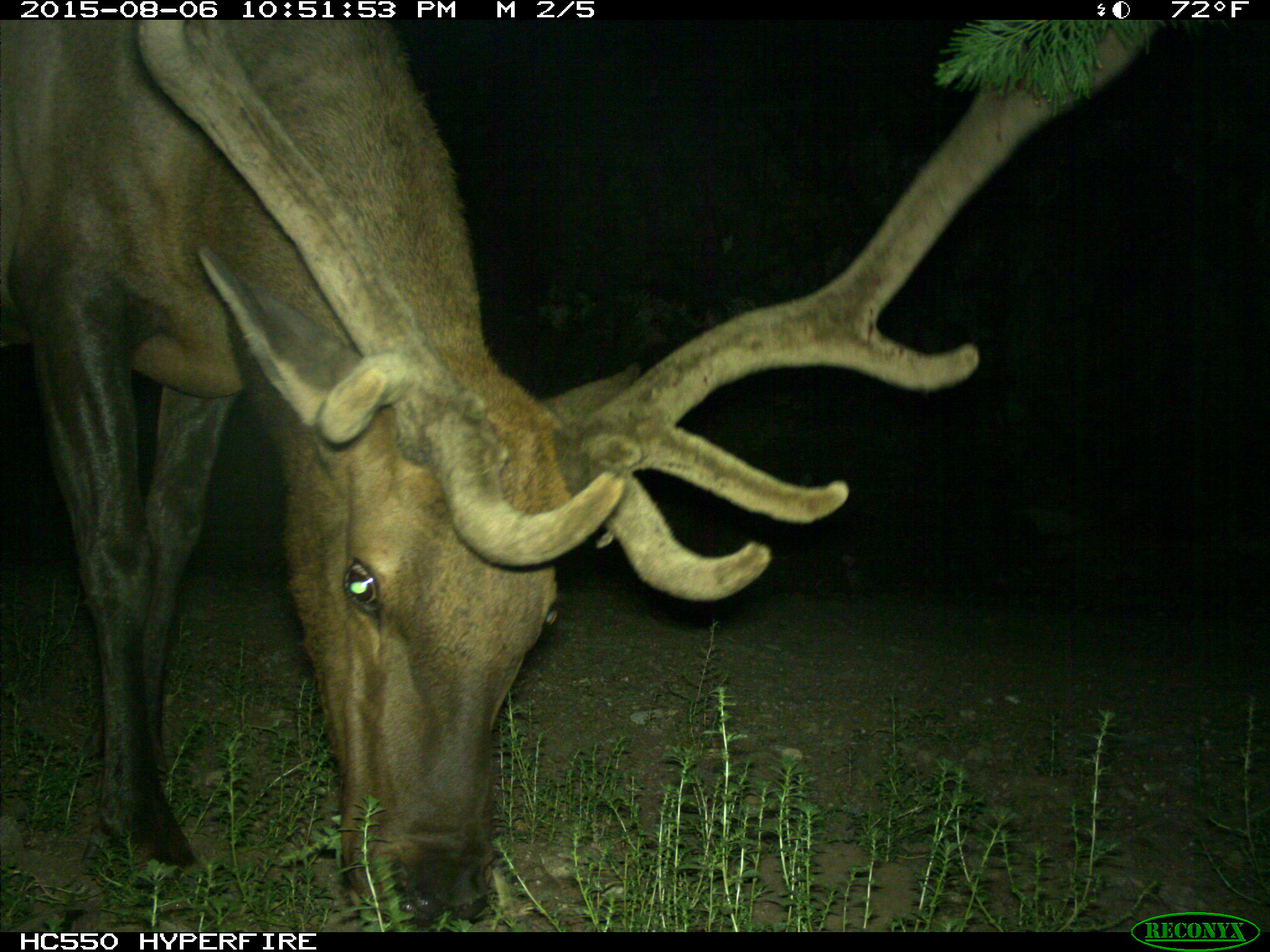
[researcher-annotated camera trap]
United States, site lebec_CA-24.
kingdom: Animalia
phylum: Chordata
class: Mammalia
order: Artiodactyla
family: Cervidae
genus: Cervus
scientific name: Cervus canadensis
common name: elk